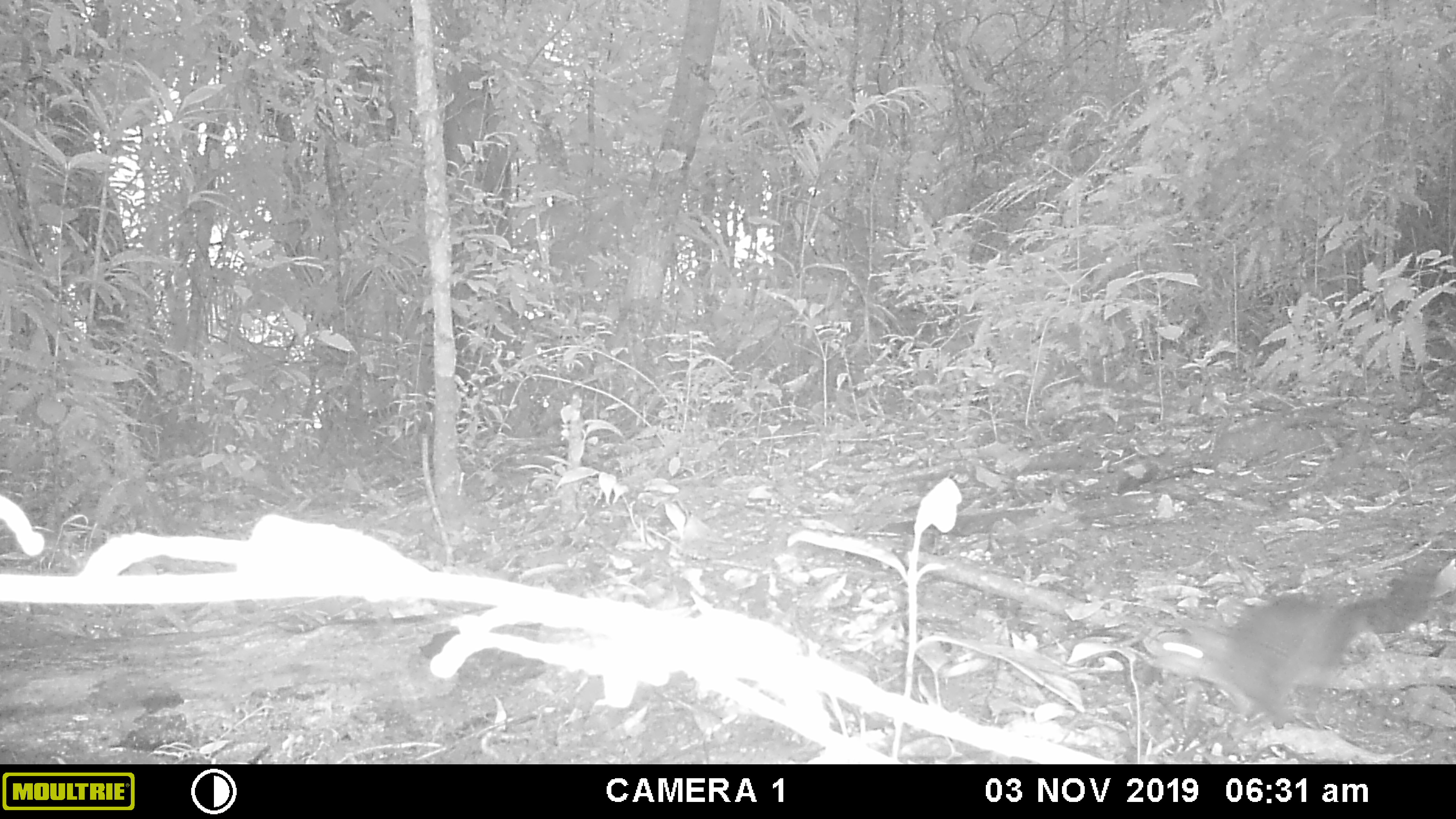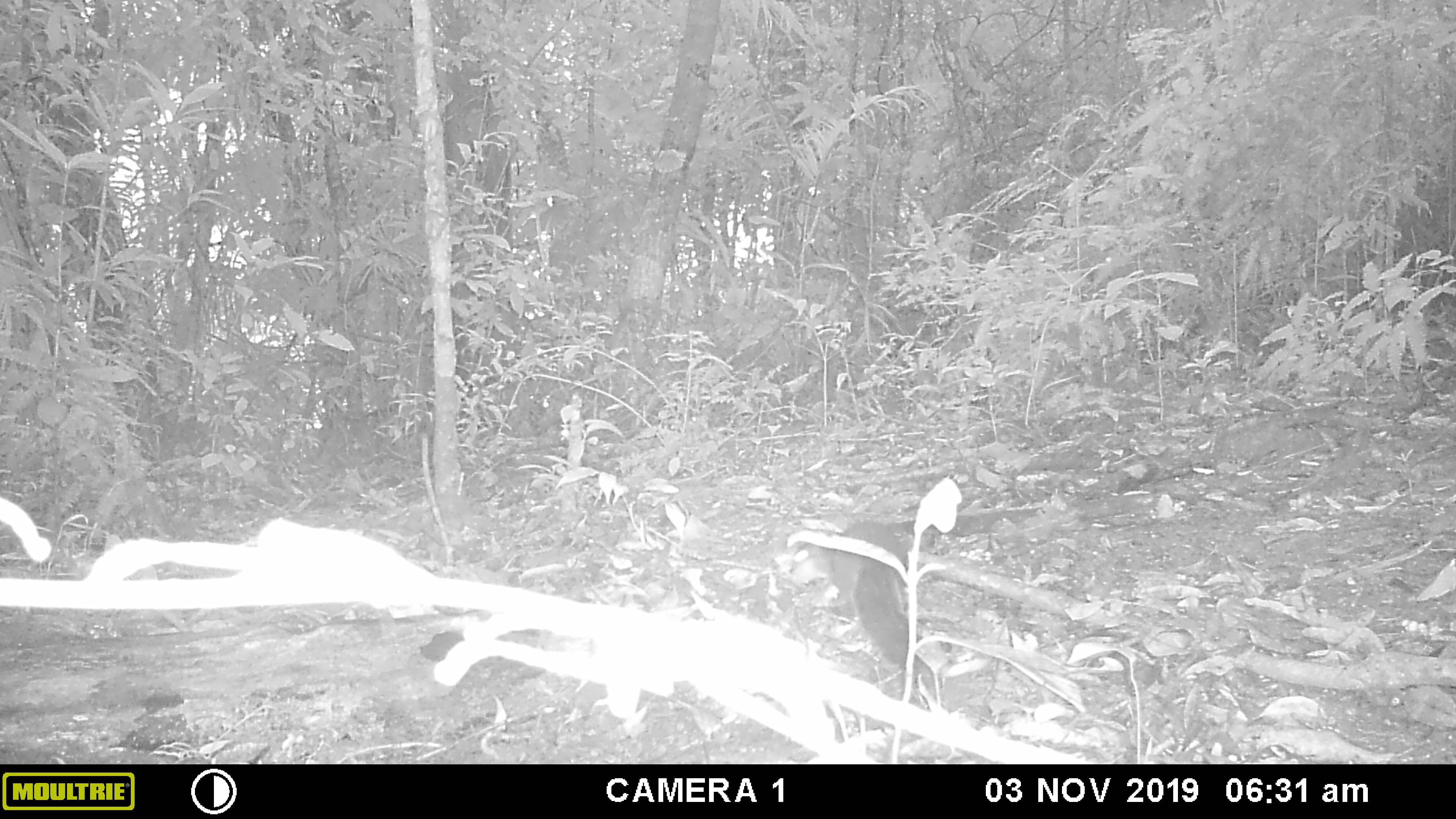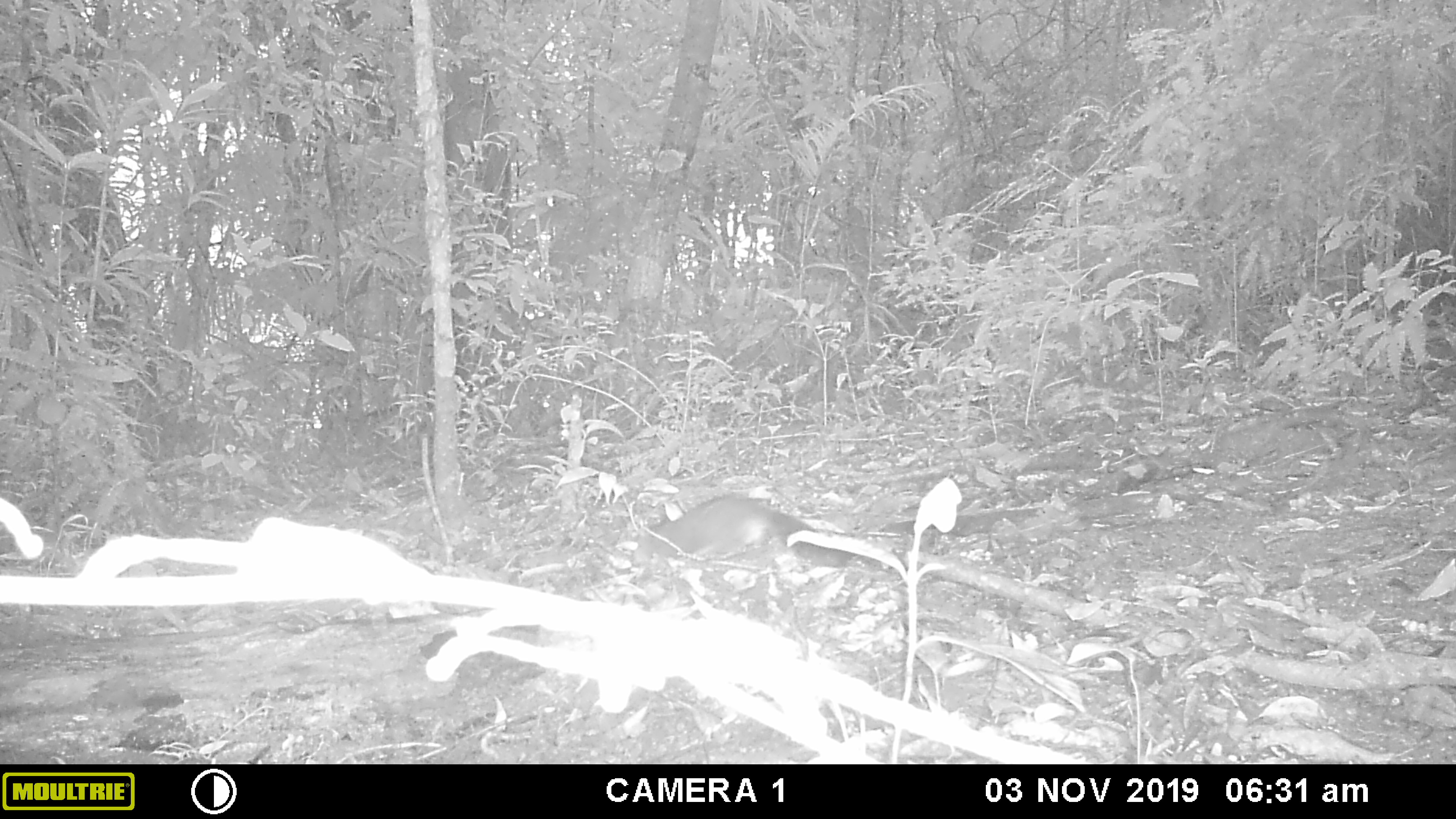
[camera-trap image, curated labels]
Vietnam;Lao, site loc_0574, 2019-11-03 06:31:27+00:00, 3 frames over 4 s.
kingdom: Animalia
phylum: Chordata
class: Mammalia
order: Rodentia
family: Sciuridae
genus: Sciurus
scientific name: Sciurus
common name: squirrel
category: unidentified squirrel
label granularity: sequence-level